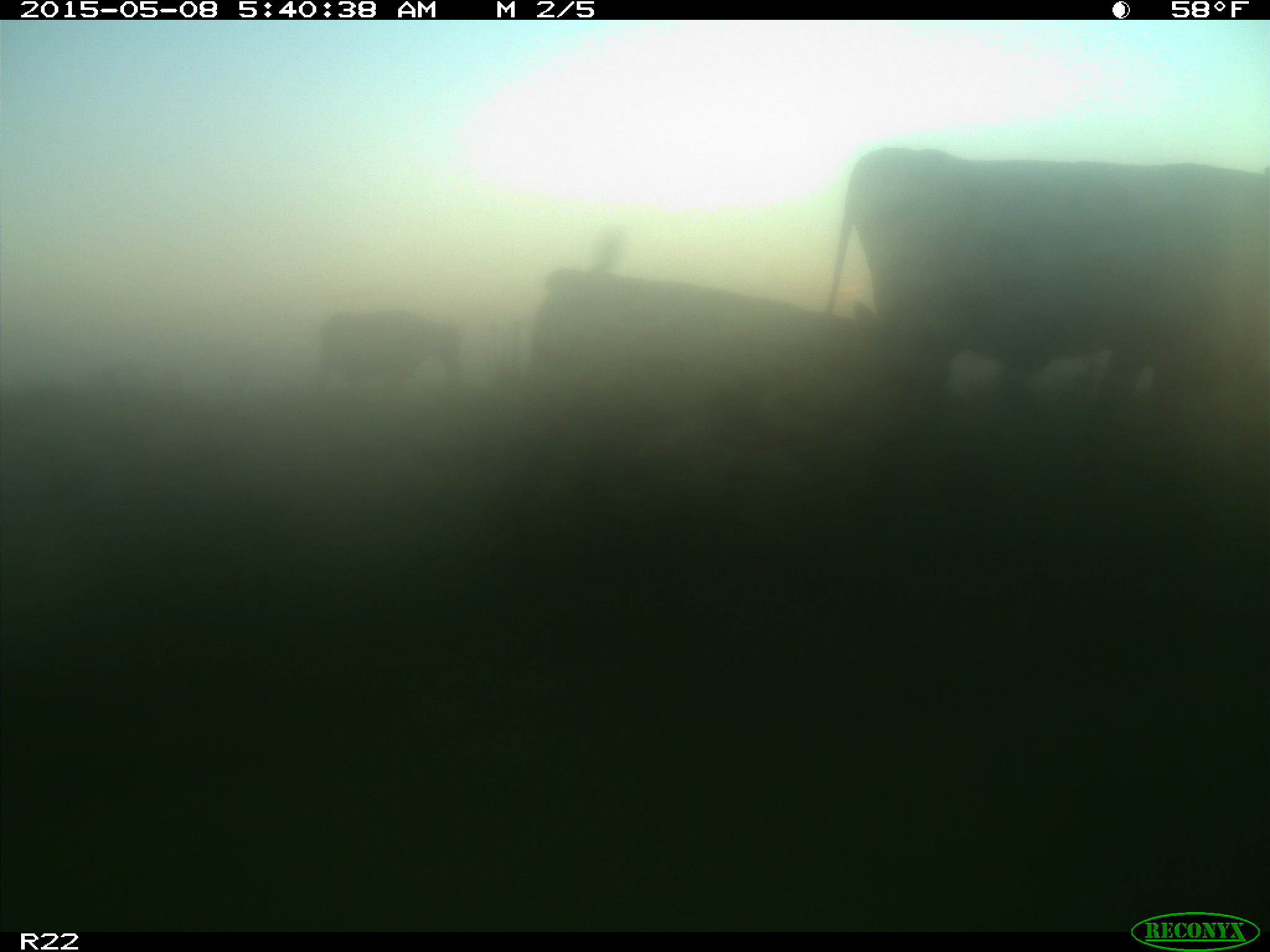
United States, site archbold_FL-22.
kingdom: Animalia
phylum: Chordata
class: Mammalia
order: Artiodactyla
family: Bovidae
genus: Bos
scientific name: Bos taurus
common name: domestic cow